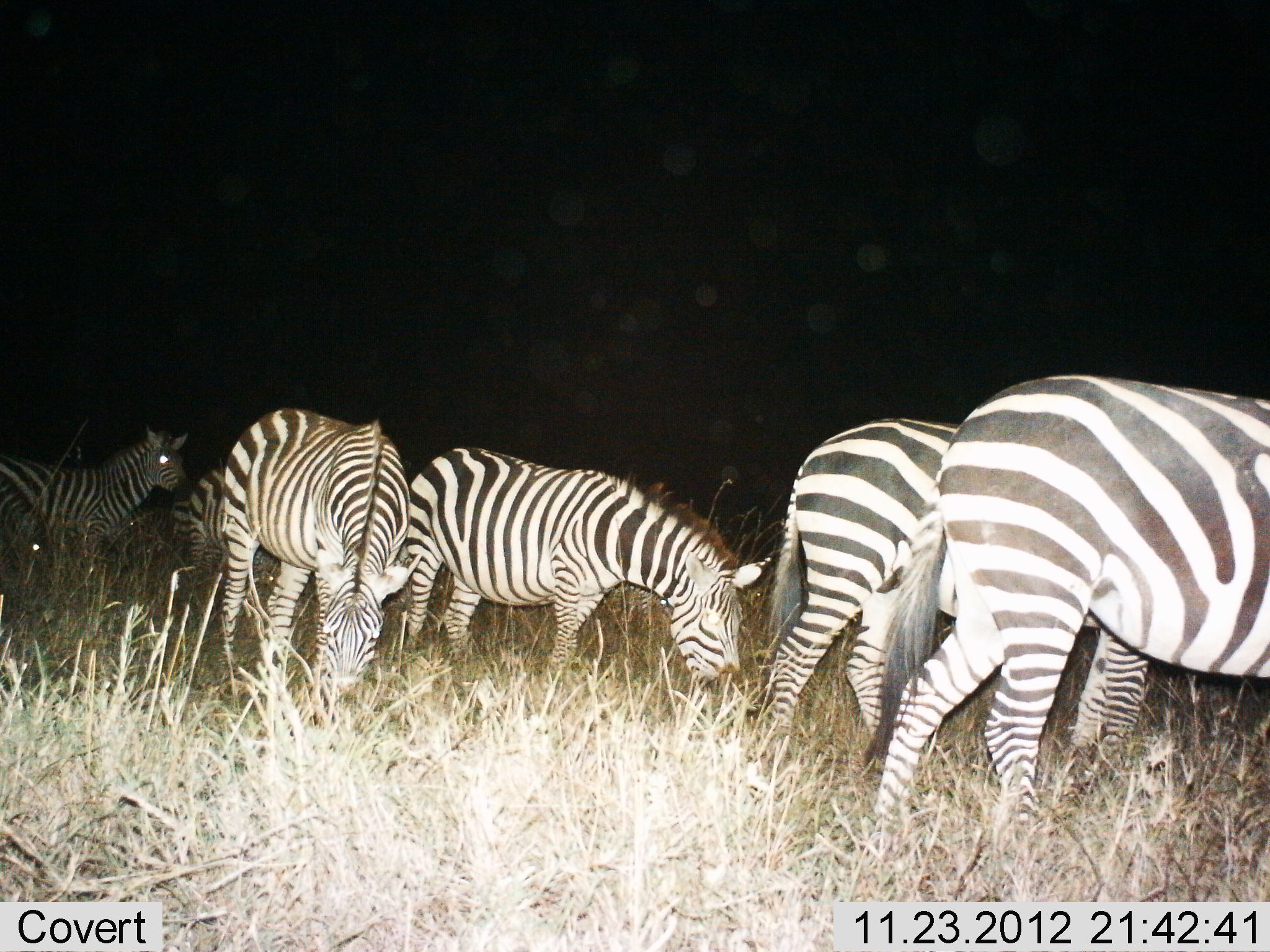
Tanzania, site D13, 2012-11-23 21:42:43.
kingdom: Animalia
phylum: Chordata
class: Mammalia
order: Perissodactyla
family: Equidae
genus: Equus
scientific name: Equus quagga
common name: plains zebra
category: zebra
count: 6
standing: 60%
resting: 0%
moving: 0%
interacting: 0%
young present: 0%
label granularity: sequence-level